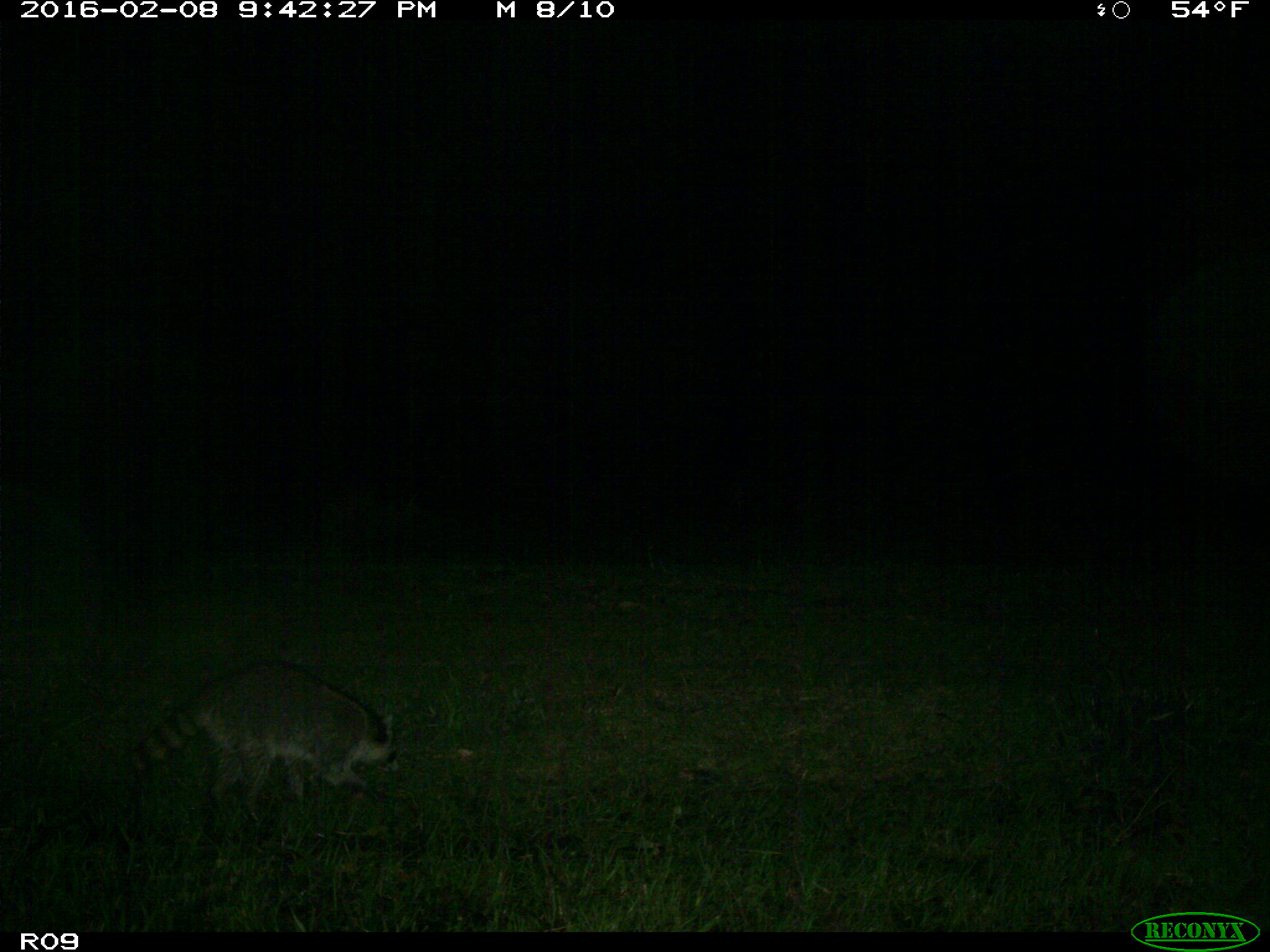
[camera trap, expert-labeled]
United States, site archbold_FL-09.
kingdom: Animalia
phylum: Chordata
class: Mammalia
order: Carnivora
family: Procyonidae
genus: Procyon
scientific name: Procyon lotor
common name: common raccoon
Procyon lotor (common raccoon).